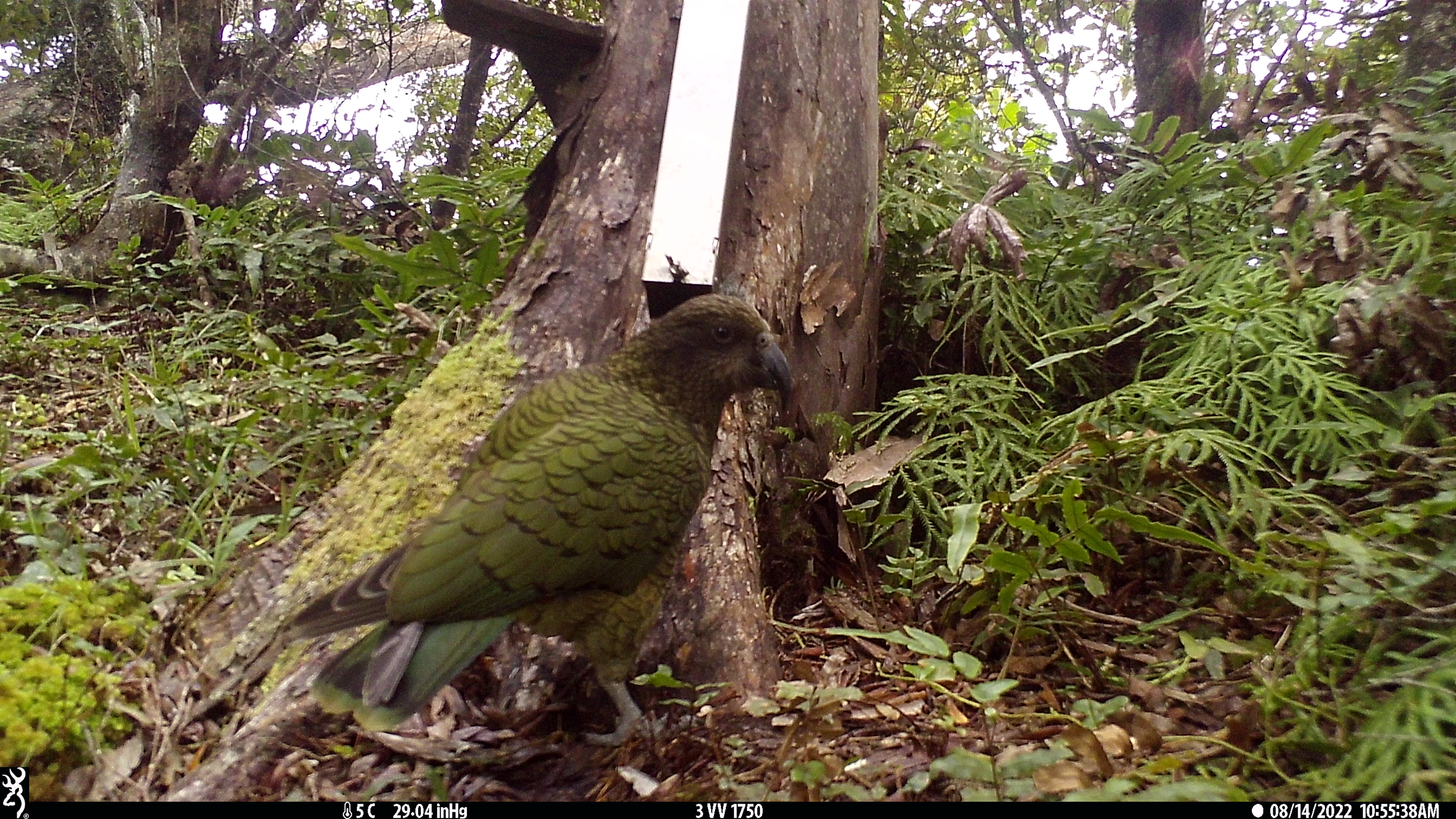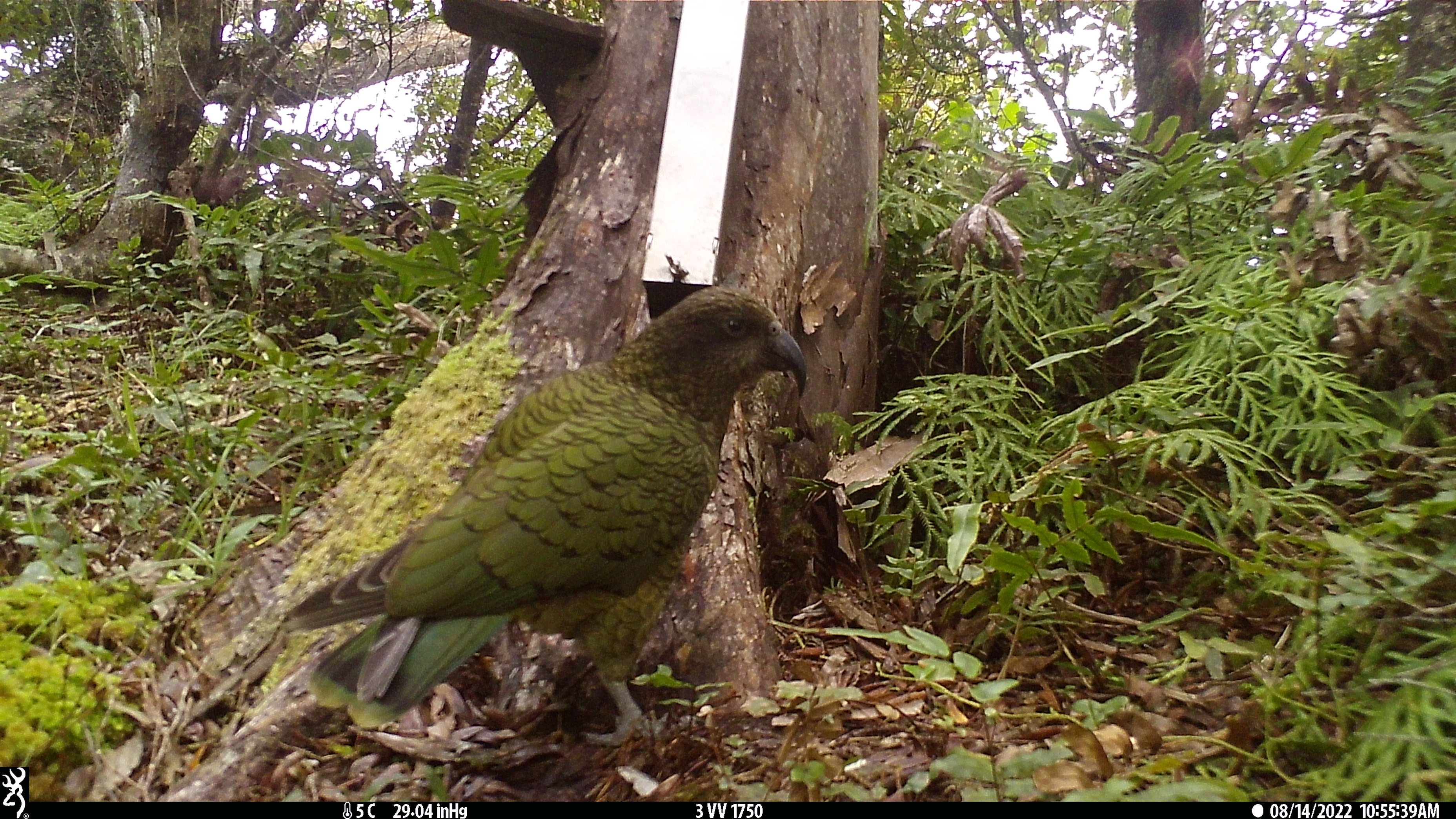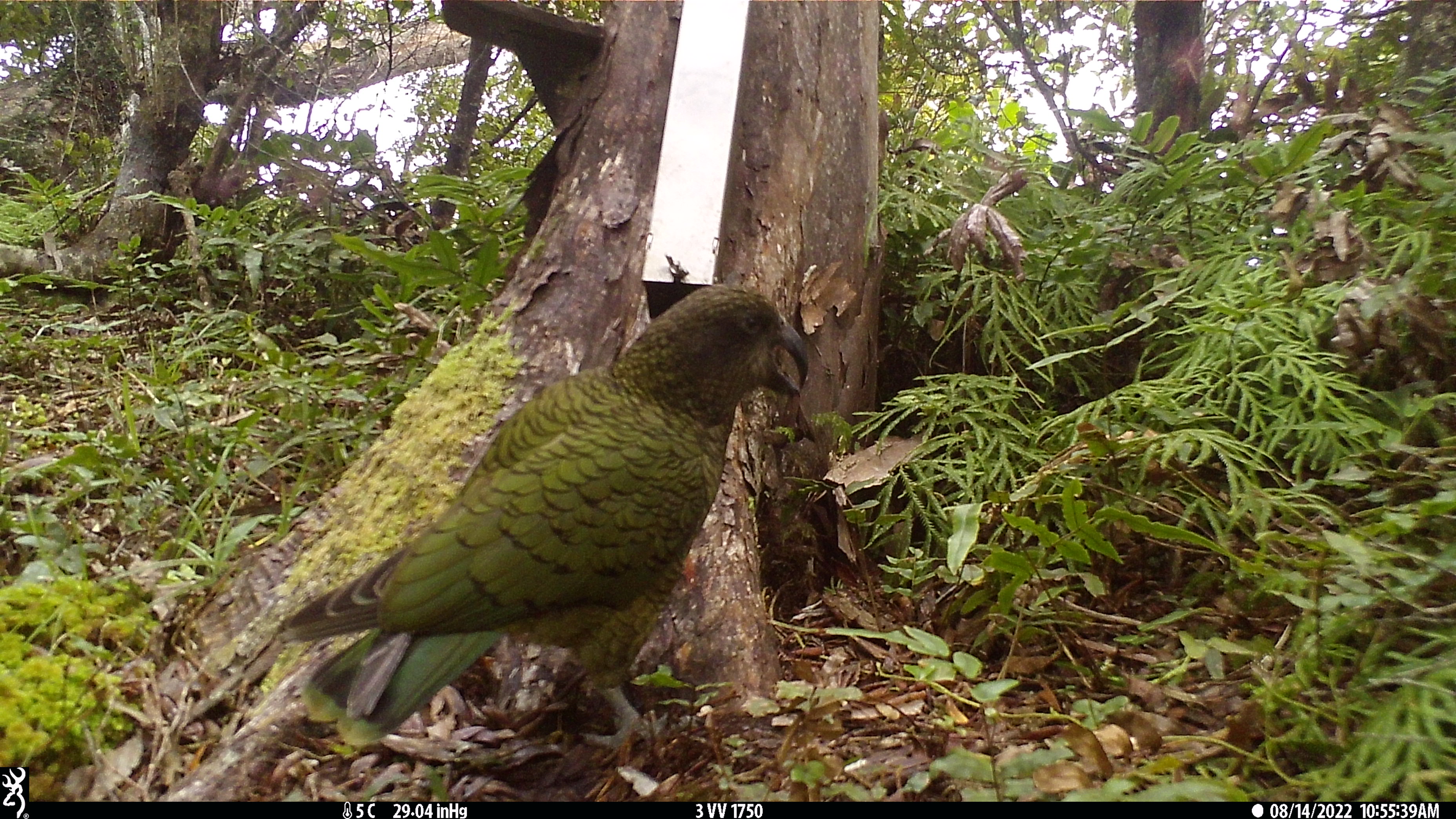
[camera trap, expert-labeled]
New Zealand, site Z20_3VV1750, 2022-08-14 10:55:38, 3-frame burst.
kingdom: Animalia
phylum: Chordata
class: Aves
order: Psittaciformes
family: Strigopidae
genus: Nestor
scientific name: Nestor notabilis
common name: kea